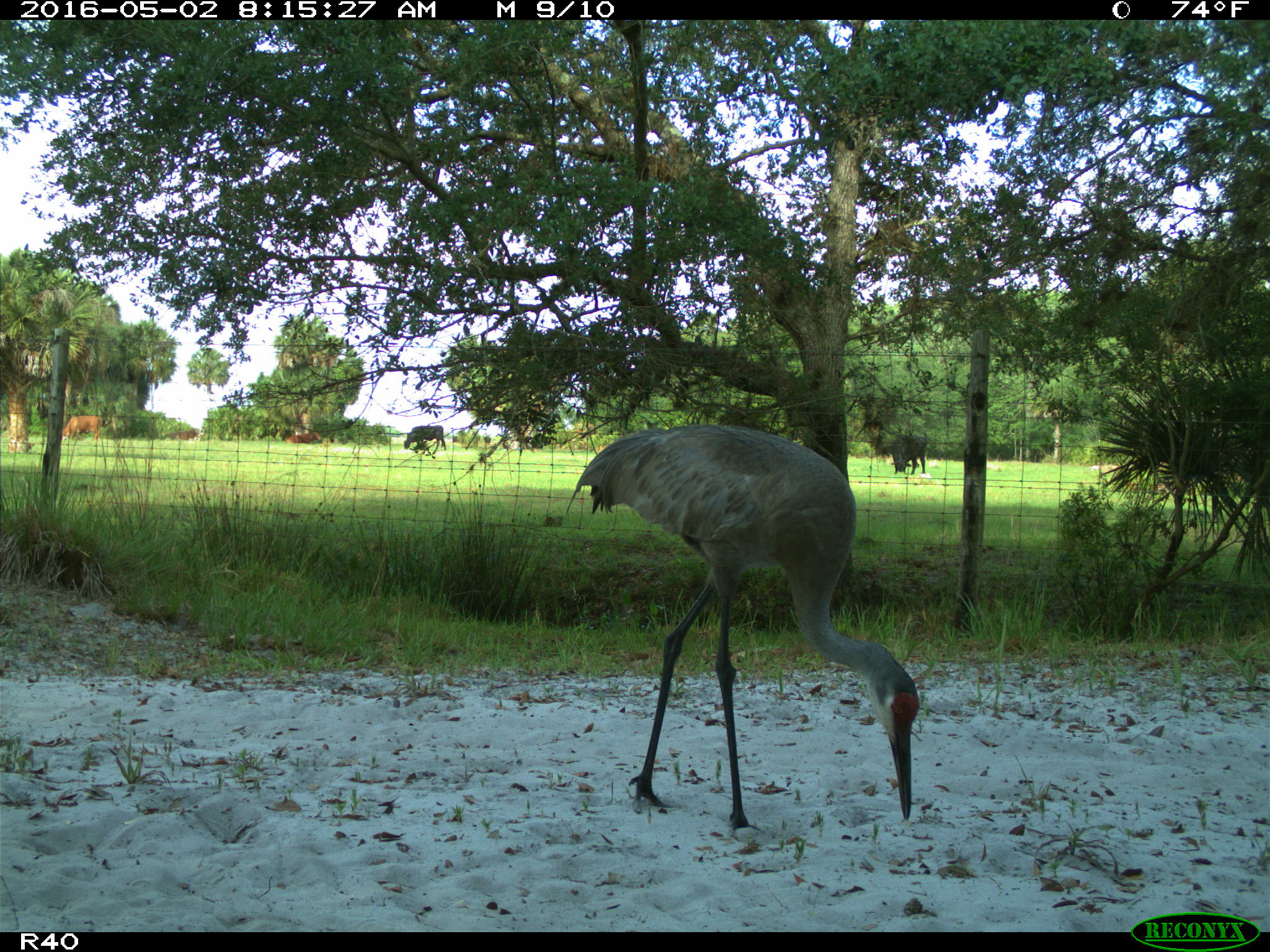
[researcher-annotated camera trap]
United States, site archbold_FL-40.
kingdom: Animalia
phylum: Chordata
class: Aves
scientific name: Aves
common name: birds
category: unidentified bird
Unidentified bird (birds) (Aves).